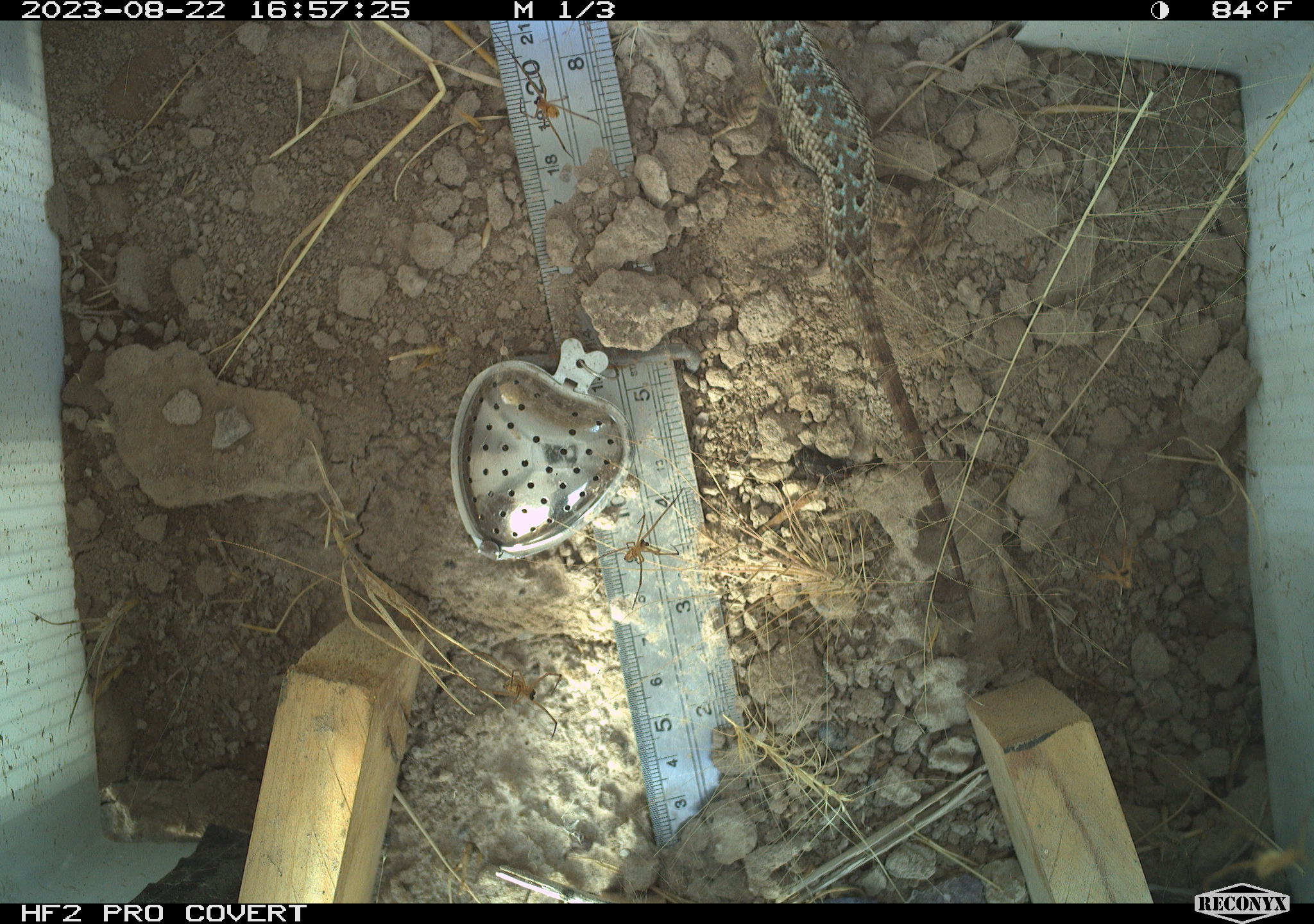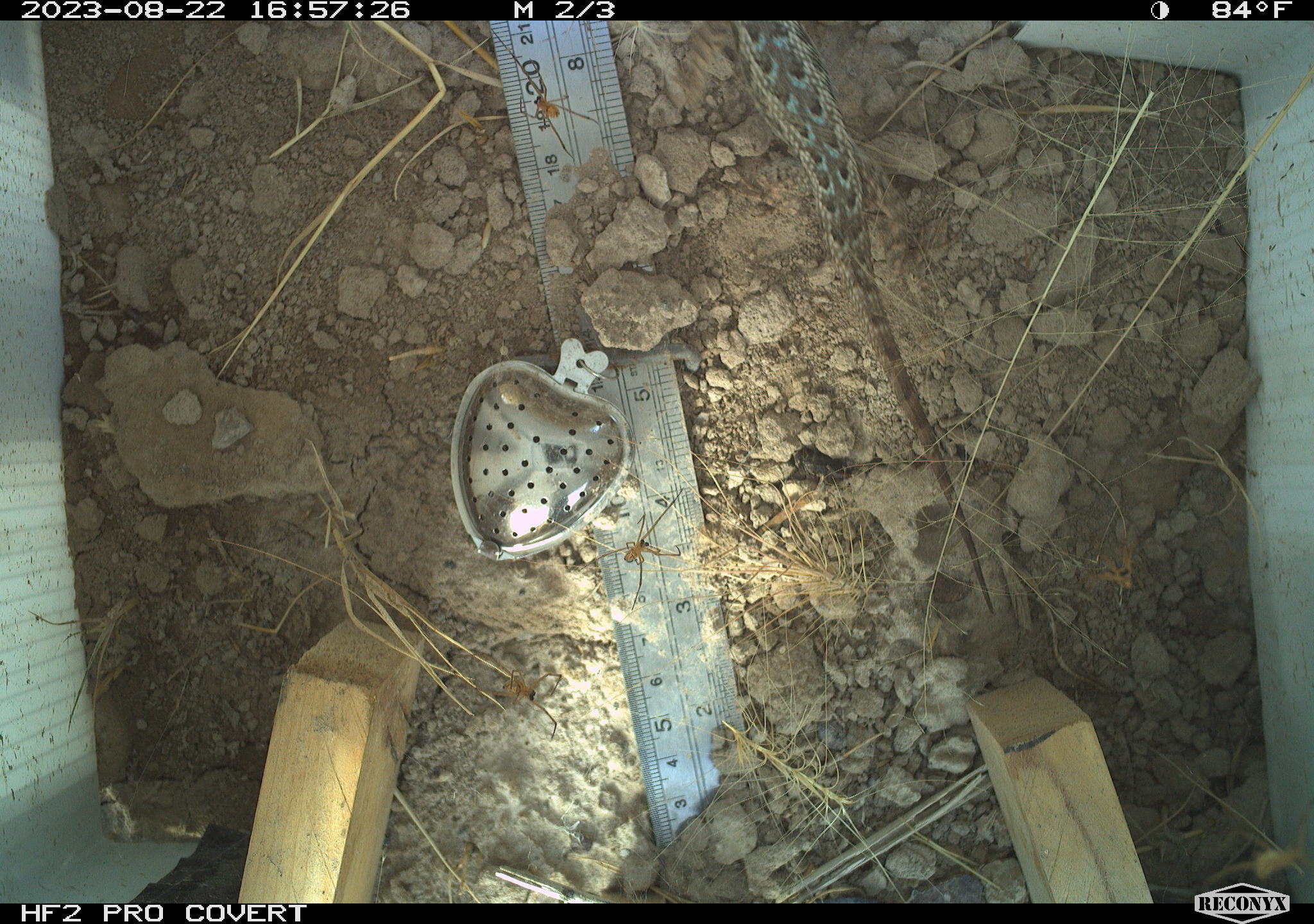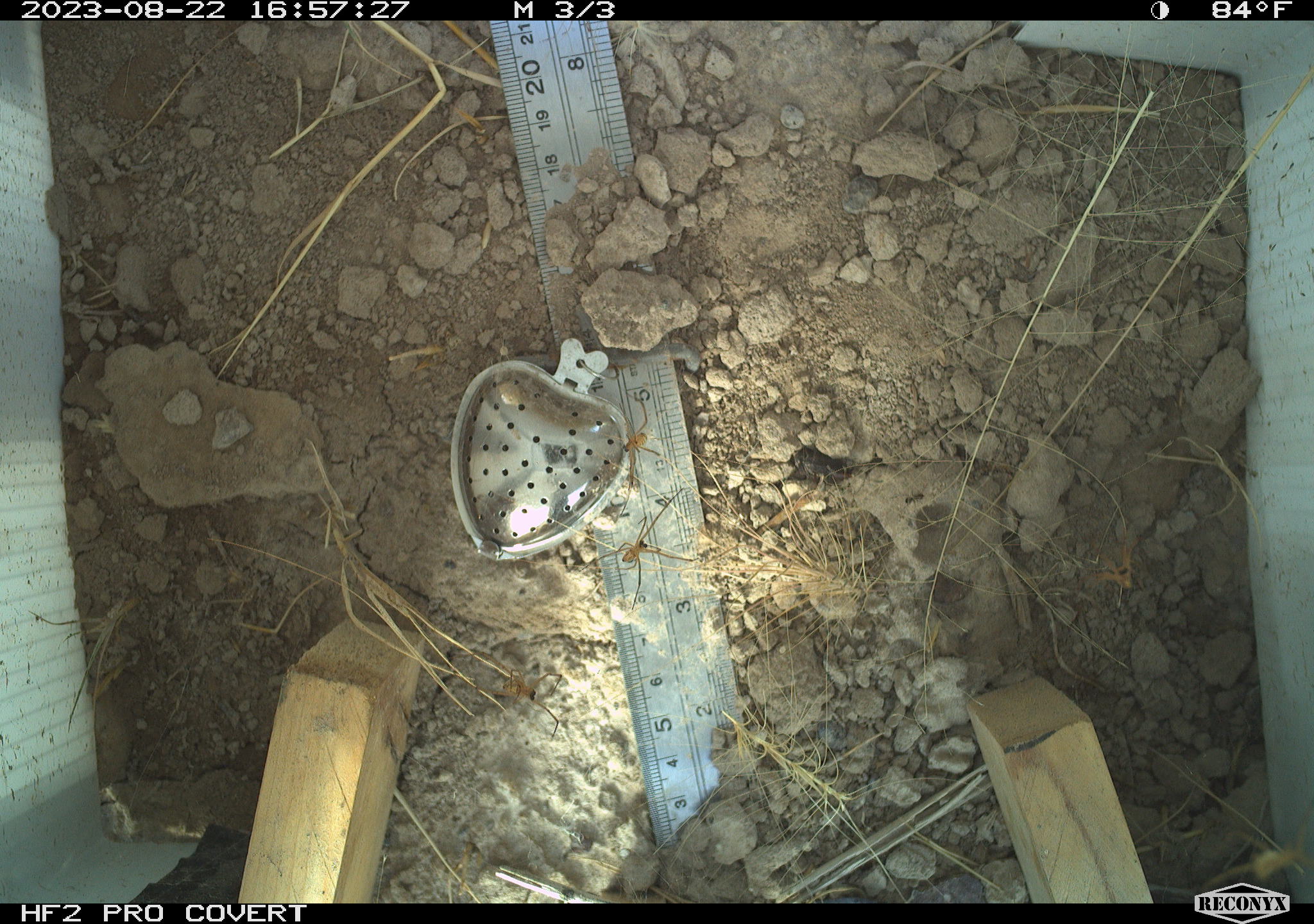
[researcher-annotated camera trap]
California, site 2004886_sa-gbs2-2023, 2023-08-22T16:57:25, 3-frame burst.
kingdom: Animalia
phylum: Chordata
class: Reptilia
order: Squamata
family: Phrynosomatidae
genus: Sceloporus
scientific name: Sceloporus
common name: spiny lizards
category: sceloporus species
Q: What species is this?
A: Sceloporus species (spiny lizards) (Sceloporus).